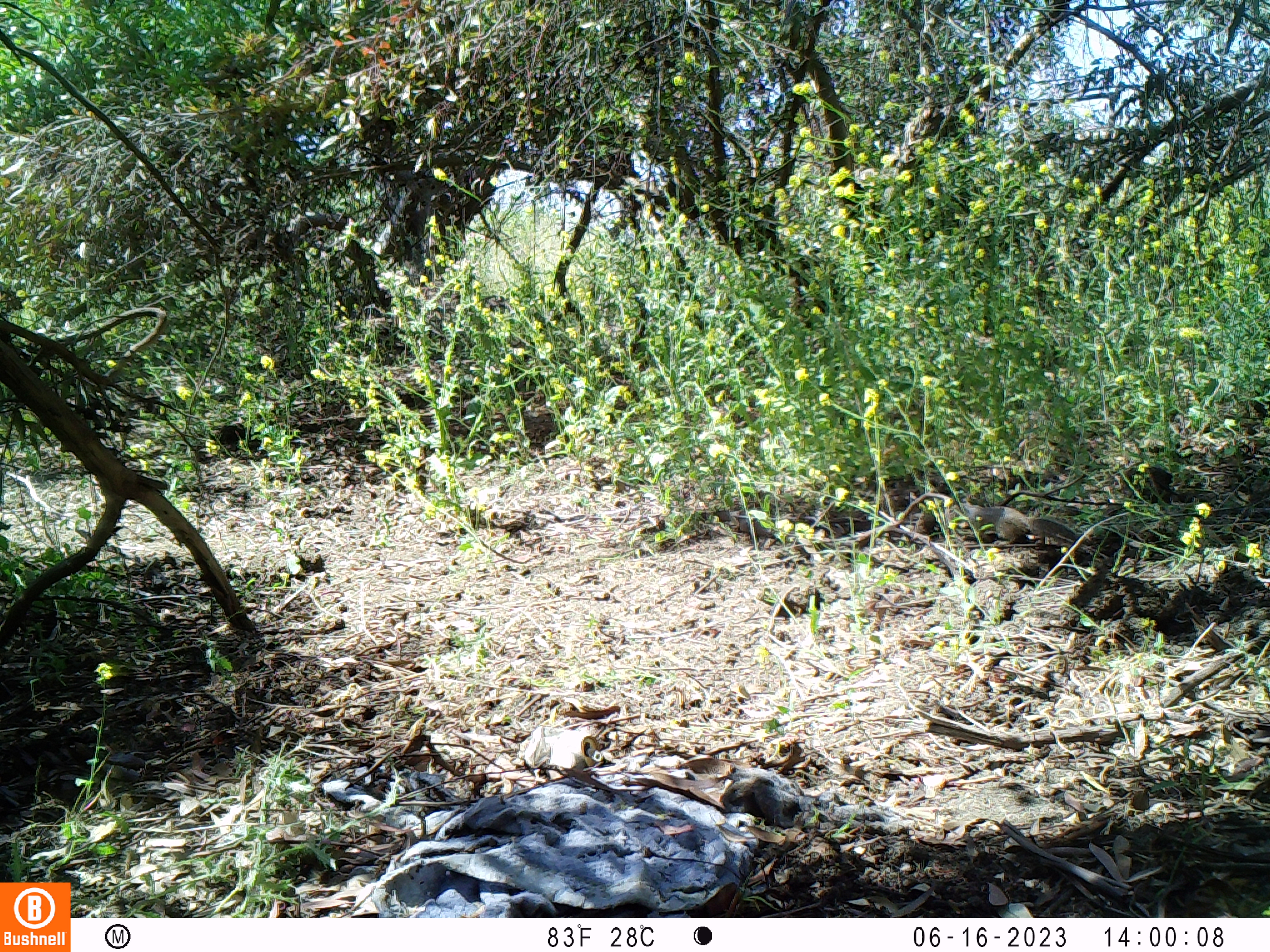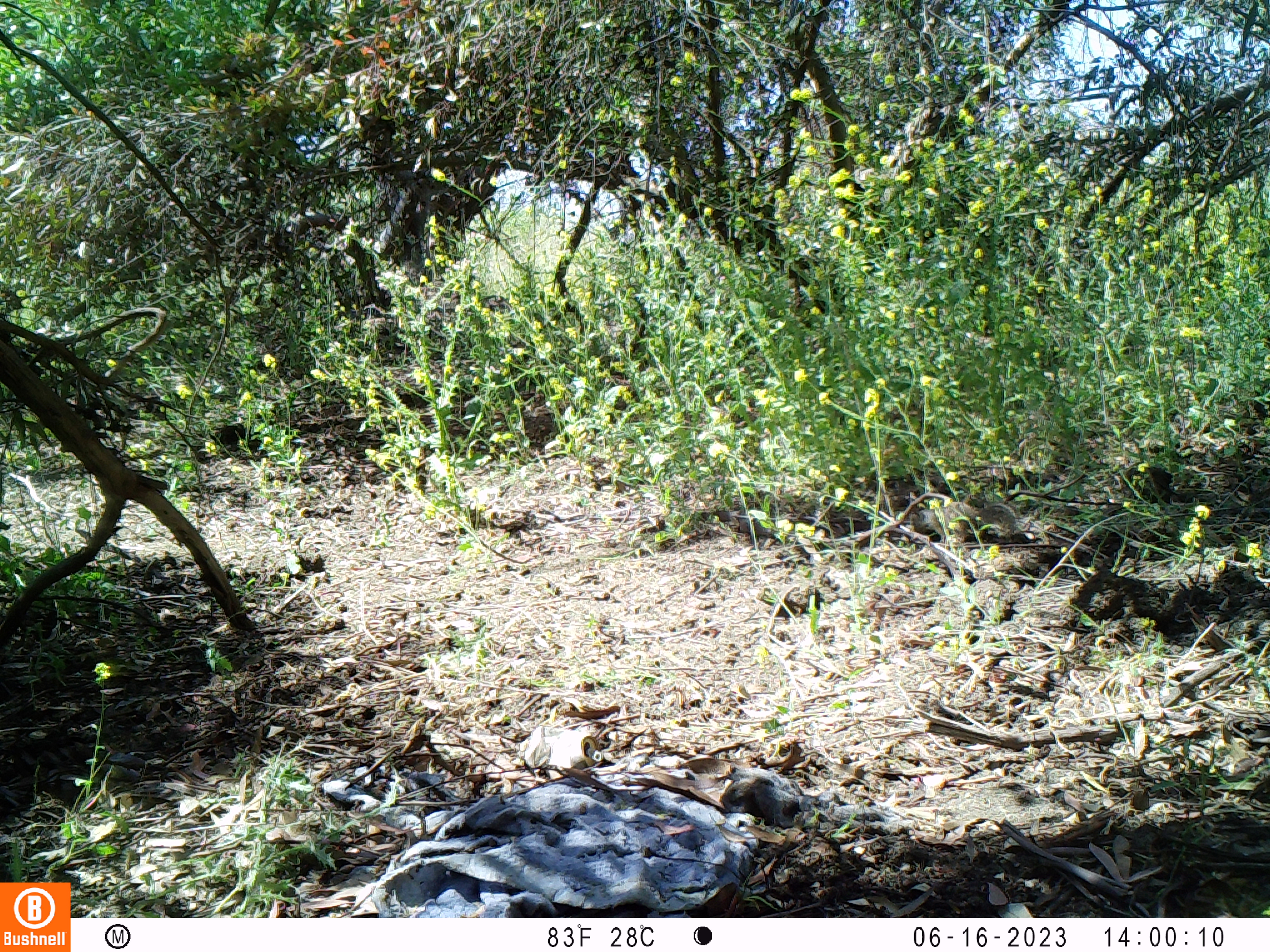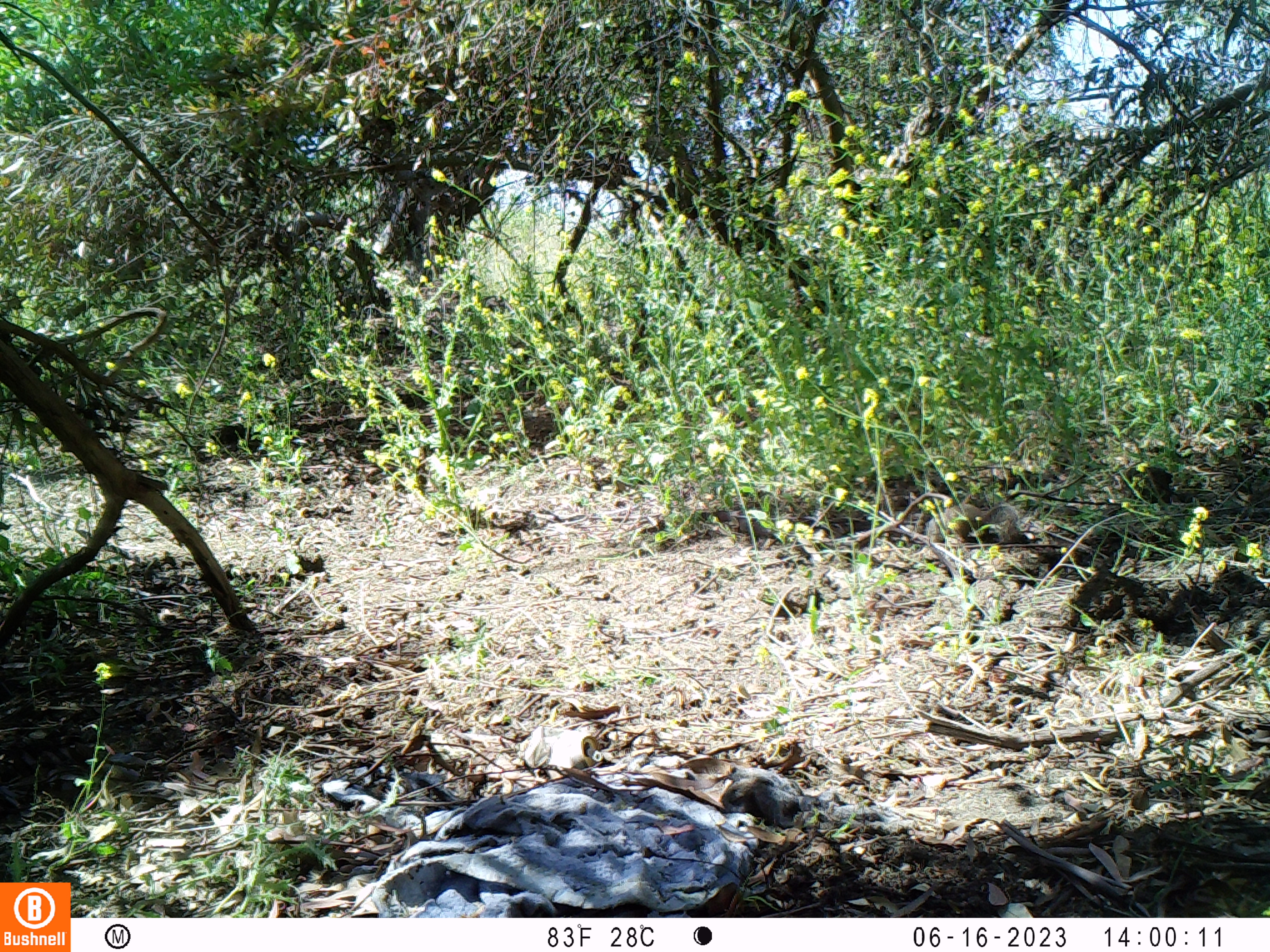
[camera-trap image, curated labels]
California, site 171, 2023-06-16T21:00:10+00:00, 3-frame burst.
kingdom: Animalia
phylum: Chordata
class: Mammalia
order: Rodentia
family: Sciuridae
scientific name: Sciuridae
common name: squirrel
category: unknown squirrel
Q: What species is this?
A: Unknown squirrel (squirrel) (Sciuridae).